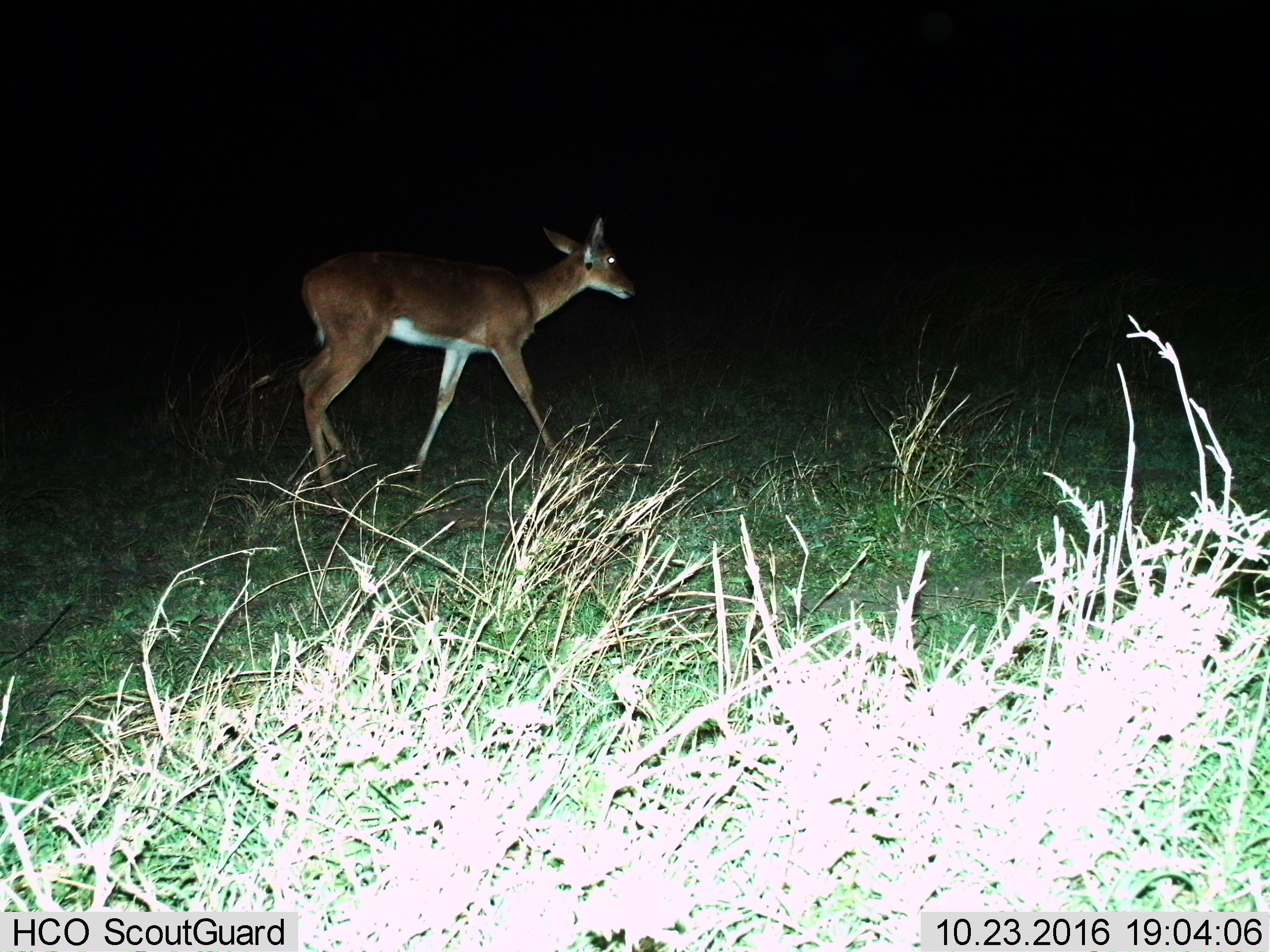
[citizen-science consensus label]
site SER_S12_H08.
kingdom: Animalia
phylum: Chordata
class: Mammalia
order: Artiodactyla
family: Bovidae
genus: Redunca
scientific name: Redunca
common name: reedbuck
Reedbuck (Redunca), count 1. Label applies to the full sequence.